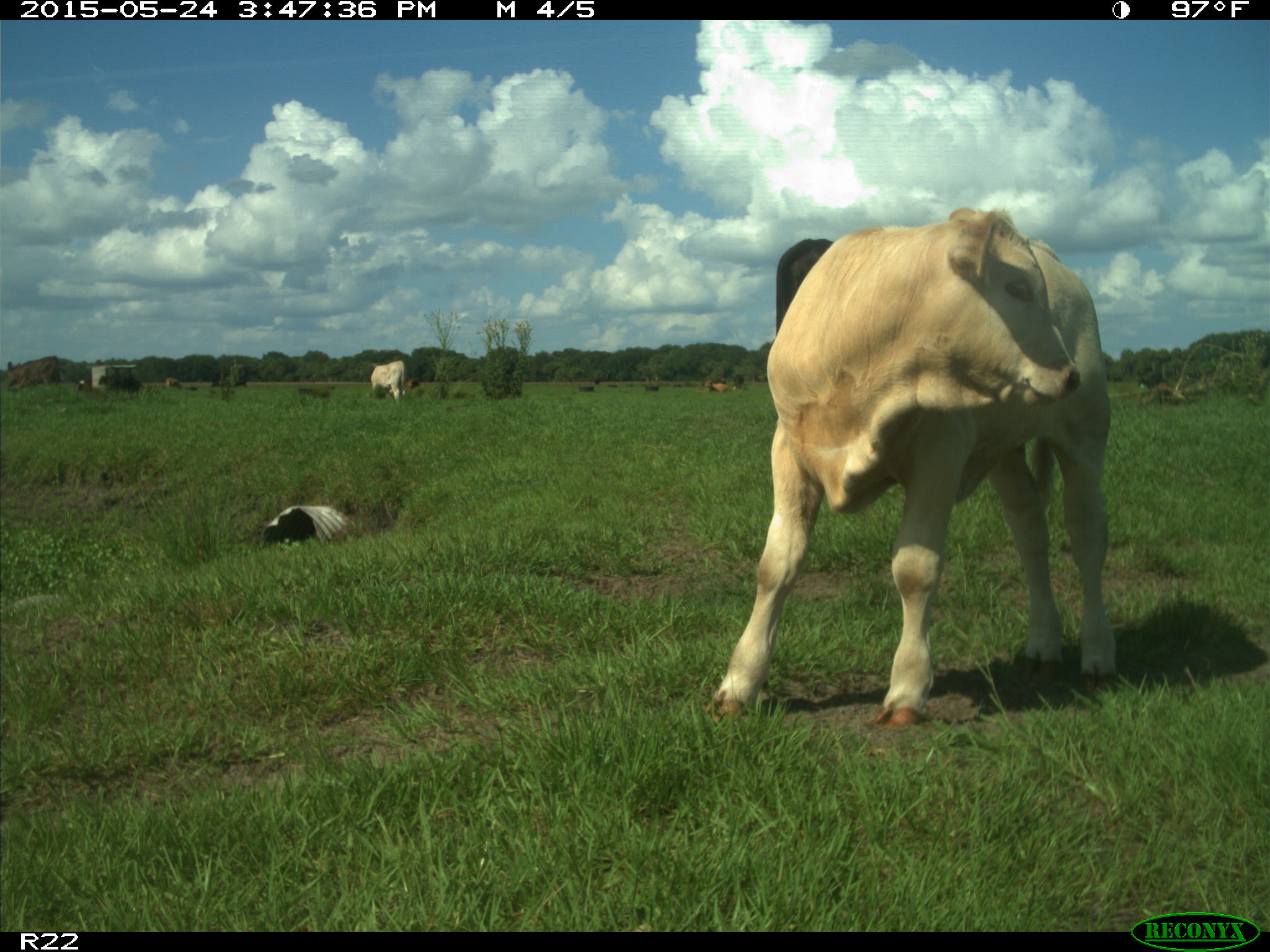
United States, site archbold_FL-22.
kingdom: Animalia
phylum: Chordata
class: Mammalia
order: Artiodactyla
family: Bovidae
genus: Bos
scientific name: Bos taurus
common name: domestic cow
Bos taurus (domestic cow).